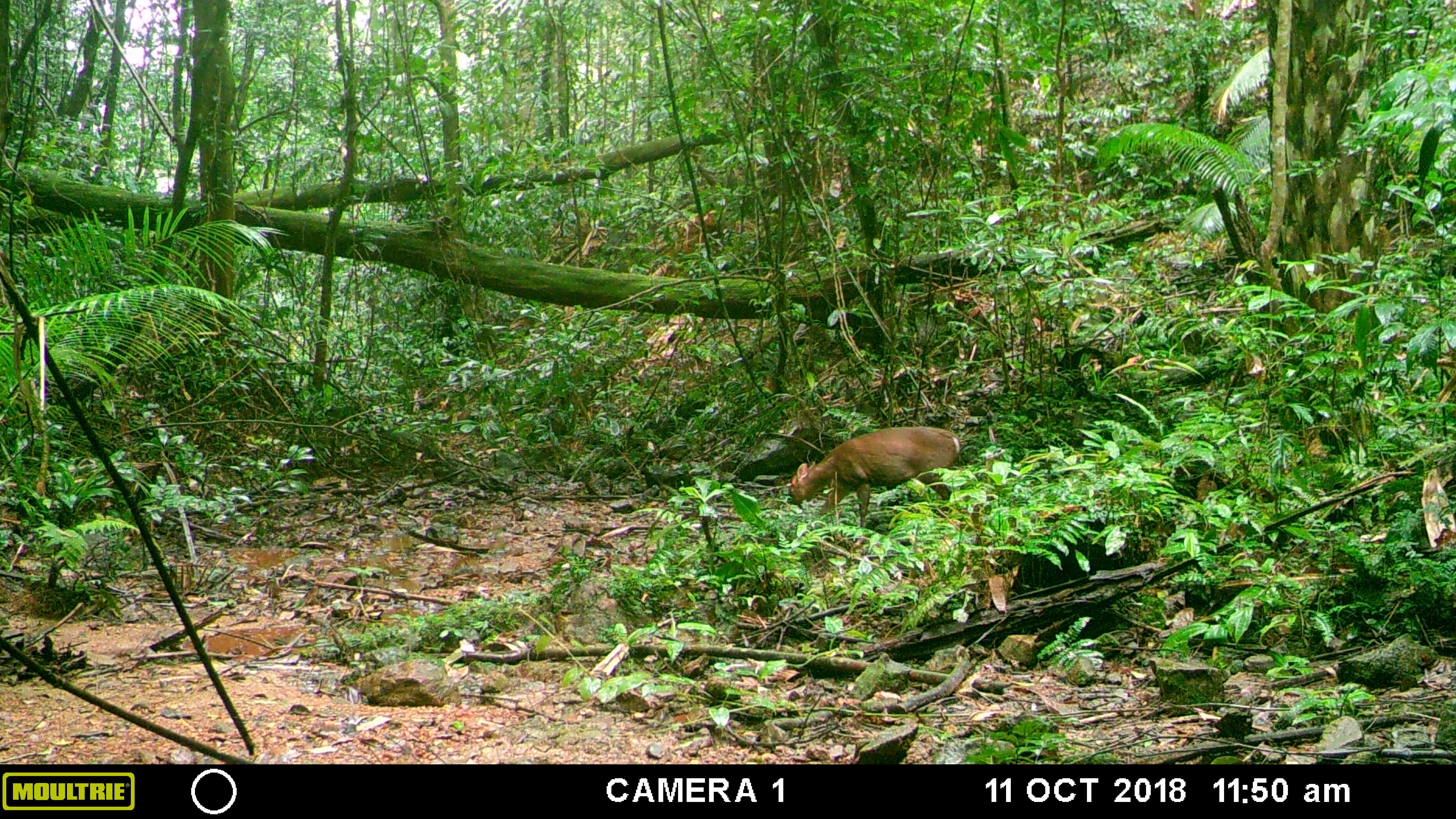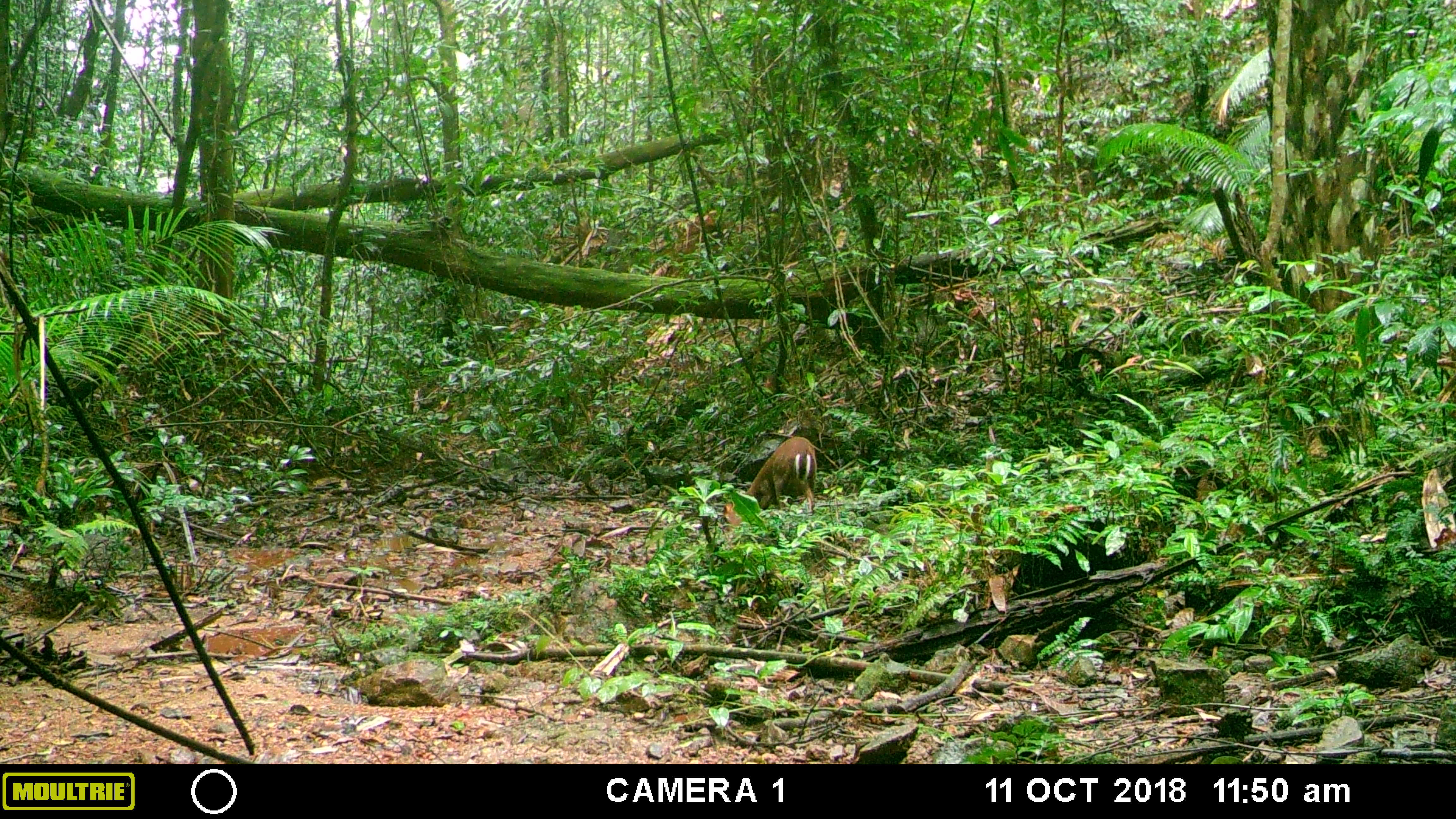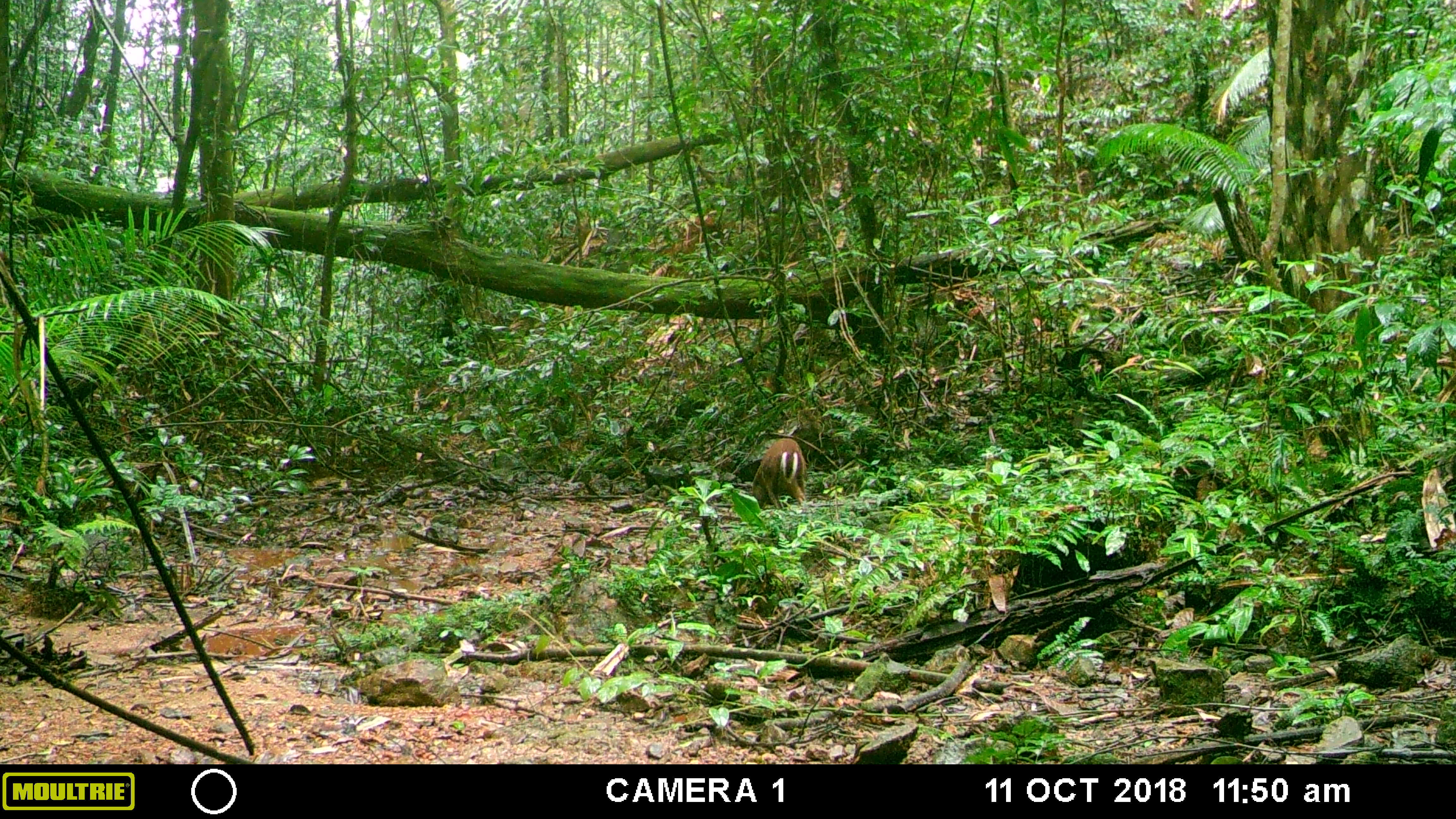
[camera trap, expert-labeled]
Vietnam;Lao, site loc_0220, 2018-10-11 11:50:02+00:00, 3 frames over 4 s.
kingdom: Animalia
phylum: Chordata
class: Mammalia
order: Artiodactyla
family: Cervidae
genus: Muntiacus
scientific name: Muntiacus rooseveltorum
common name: roosevelt's muntjac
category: roosevelts muntjac group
Roosevelts muntjac group (roosevelt's muntjac) (Muntiacus rooseveltorum). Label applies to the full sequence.